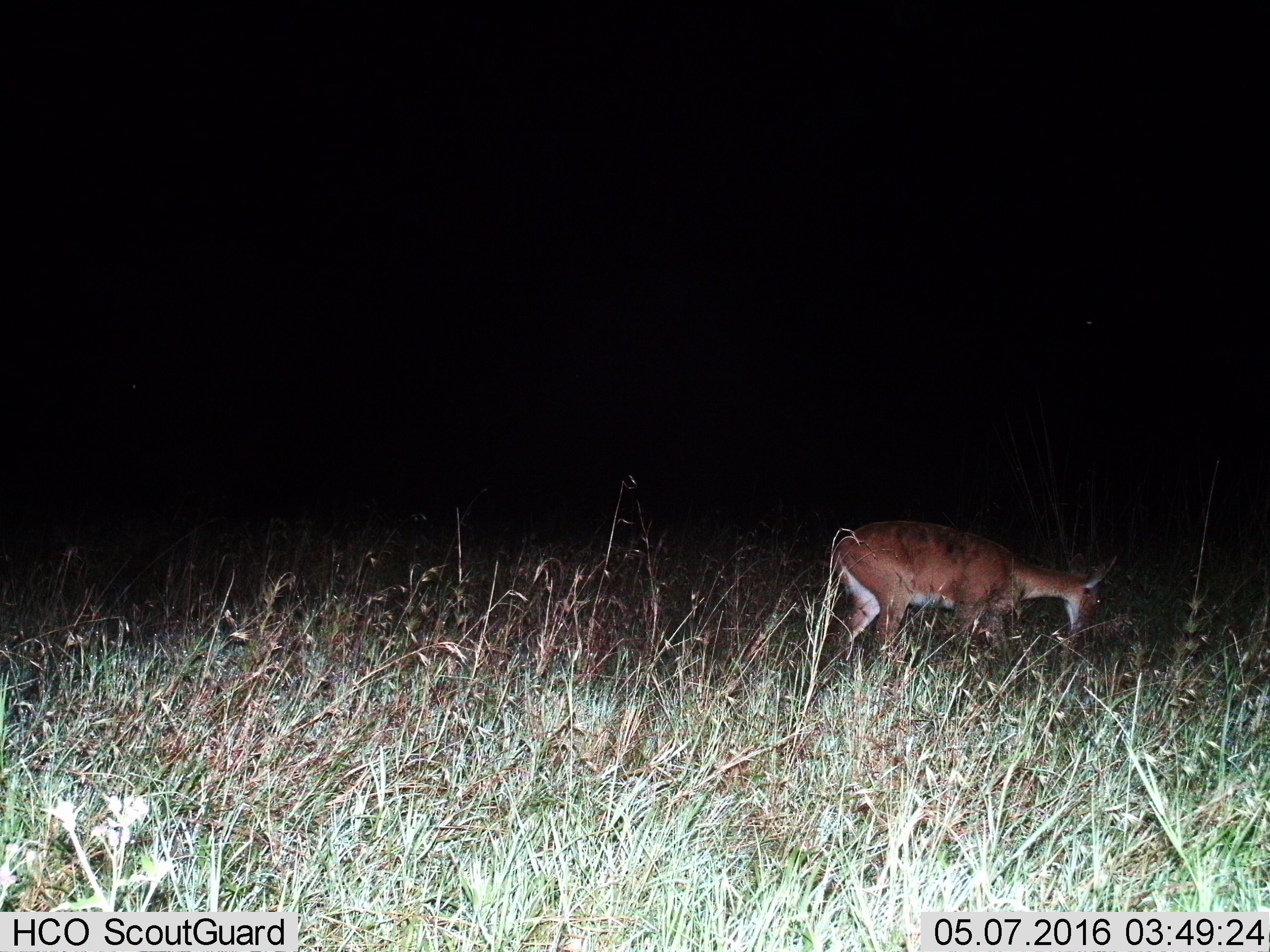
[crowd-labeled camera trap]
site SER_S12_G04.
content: unidentified animal